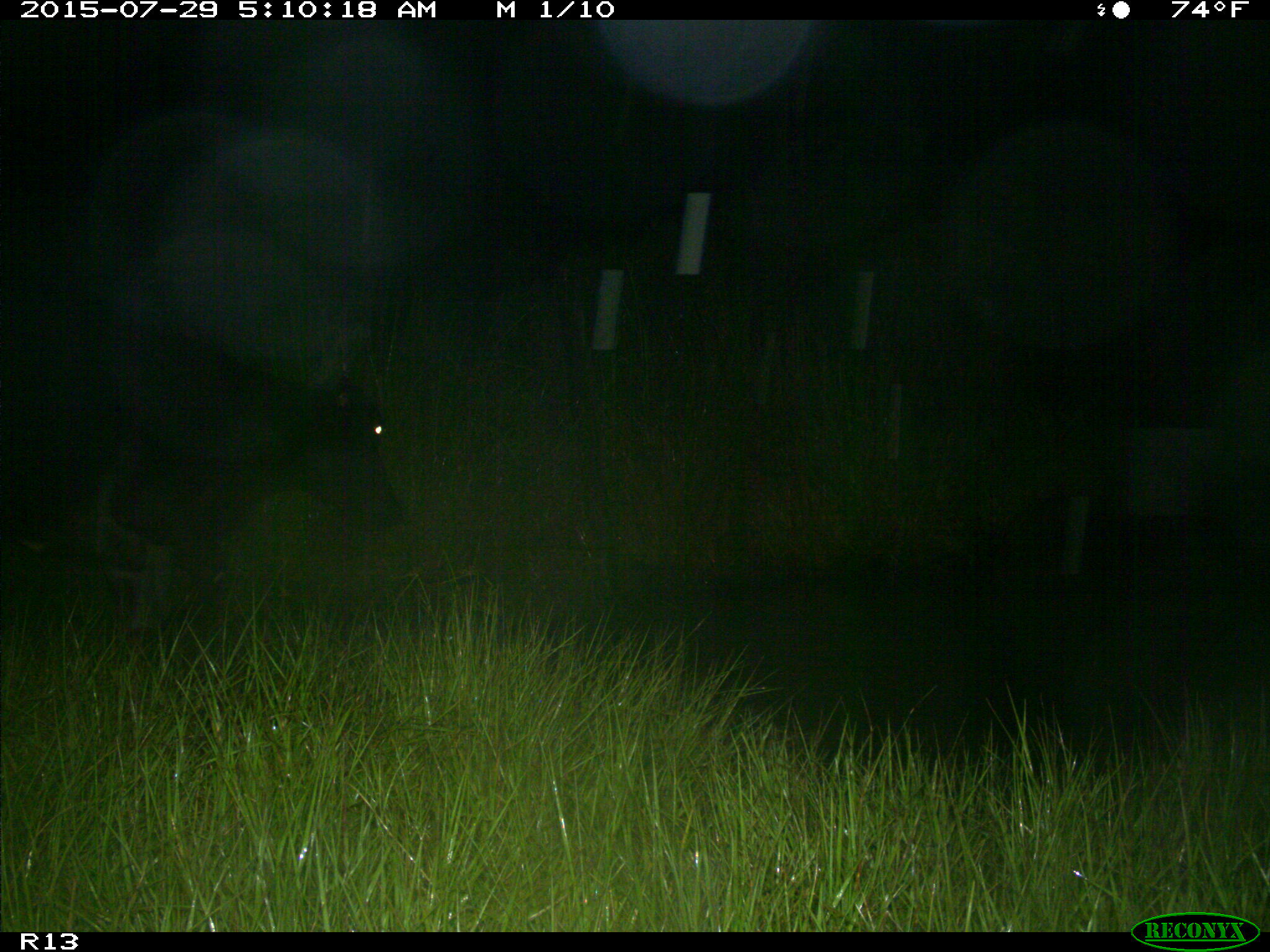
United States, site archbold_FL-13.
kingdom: Animalia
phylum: Chordata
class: Mammalia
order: Artiodactyla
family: Bovidae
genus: Bos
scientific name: Bos taurus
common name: domestic cow